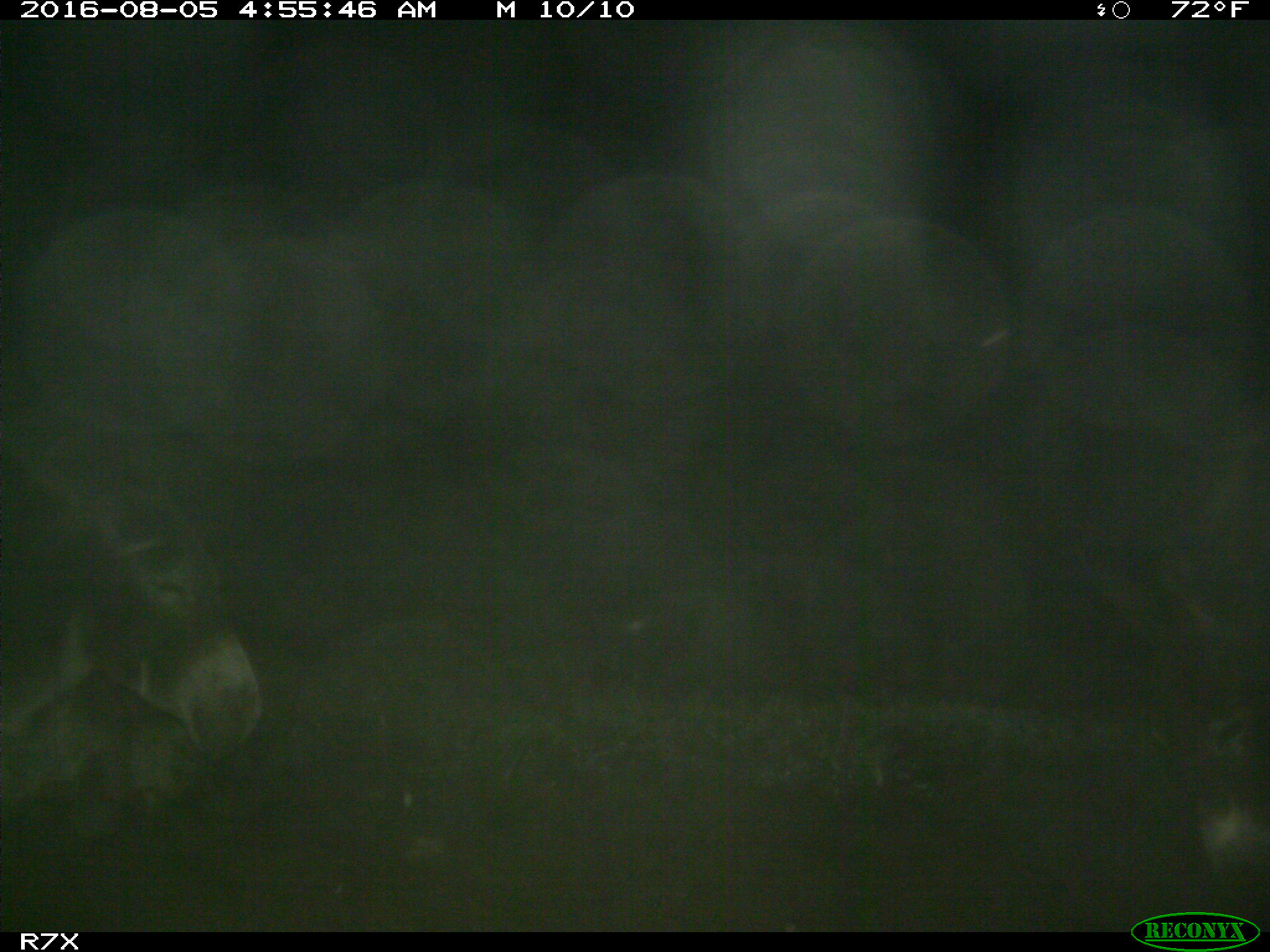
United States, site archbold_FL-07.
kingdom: Animalia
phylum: Chordata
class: Mammalia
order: Perissodactyla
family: Equidae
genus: Equus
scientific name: Equus africanus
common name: african wild ass